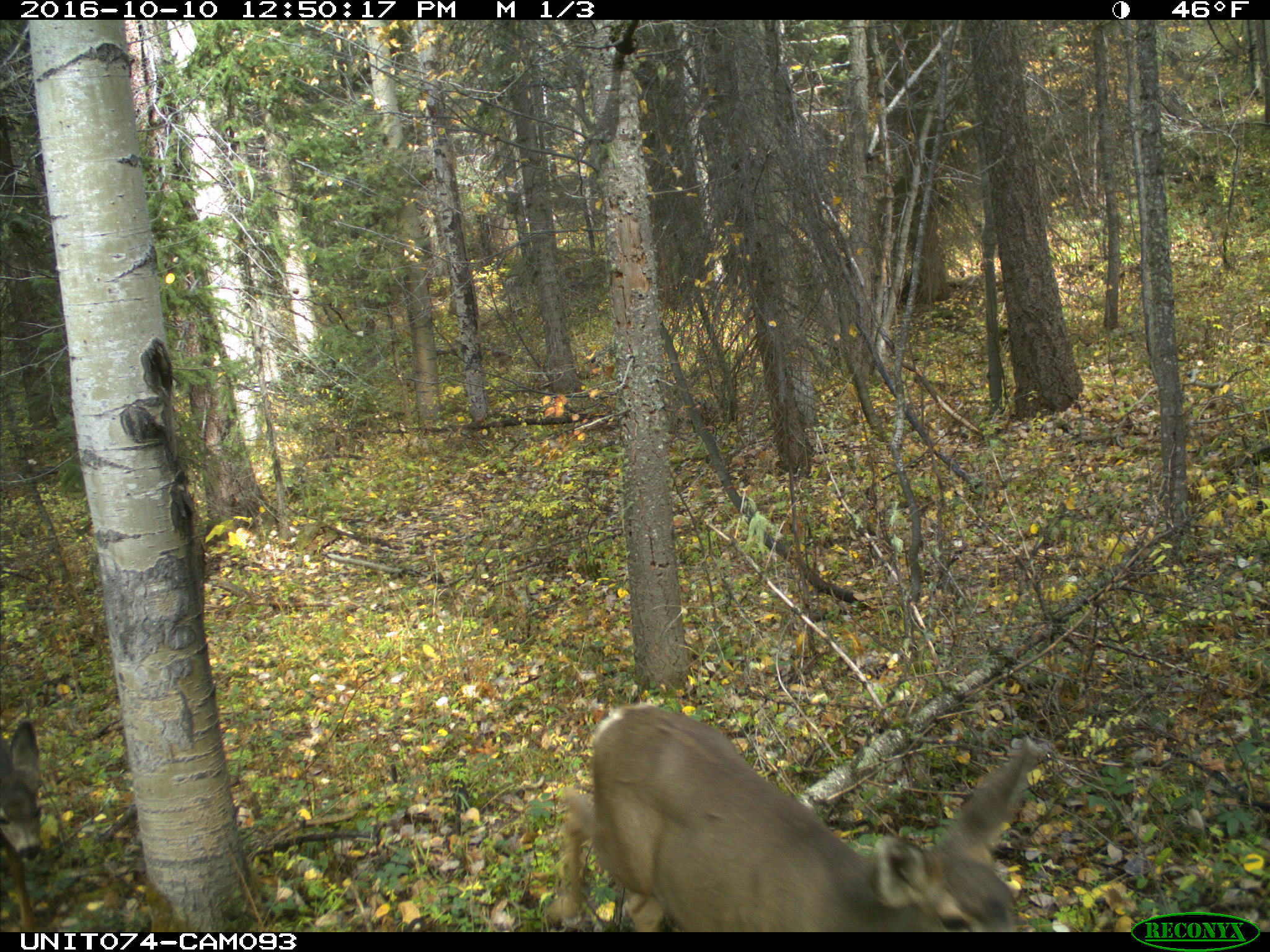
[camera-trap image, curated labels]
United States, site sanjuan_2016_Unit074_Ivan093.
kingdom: Animalia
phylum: Chordata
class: Mammalia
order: Artiodactyla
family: Cervidae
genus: Odocoileus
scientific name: Odocoileus hemionus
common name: mule deer